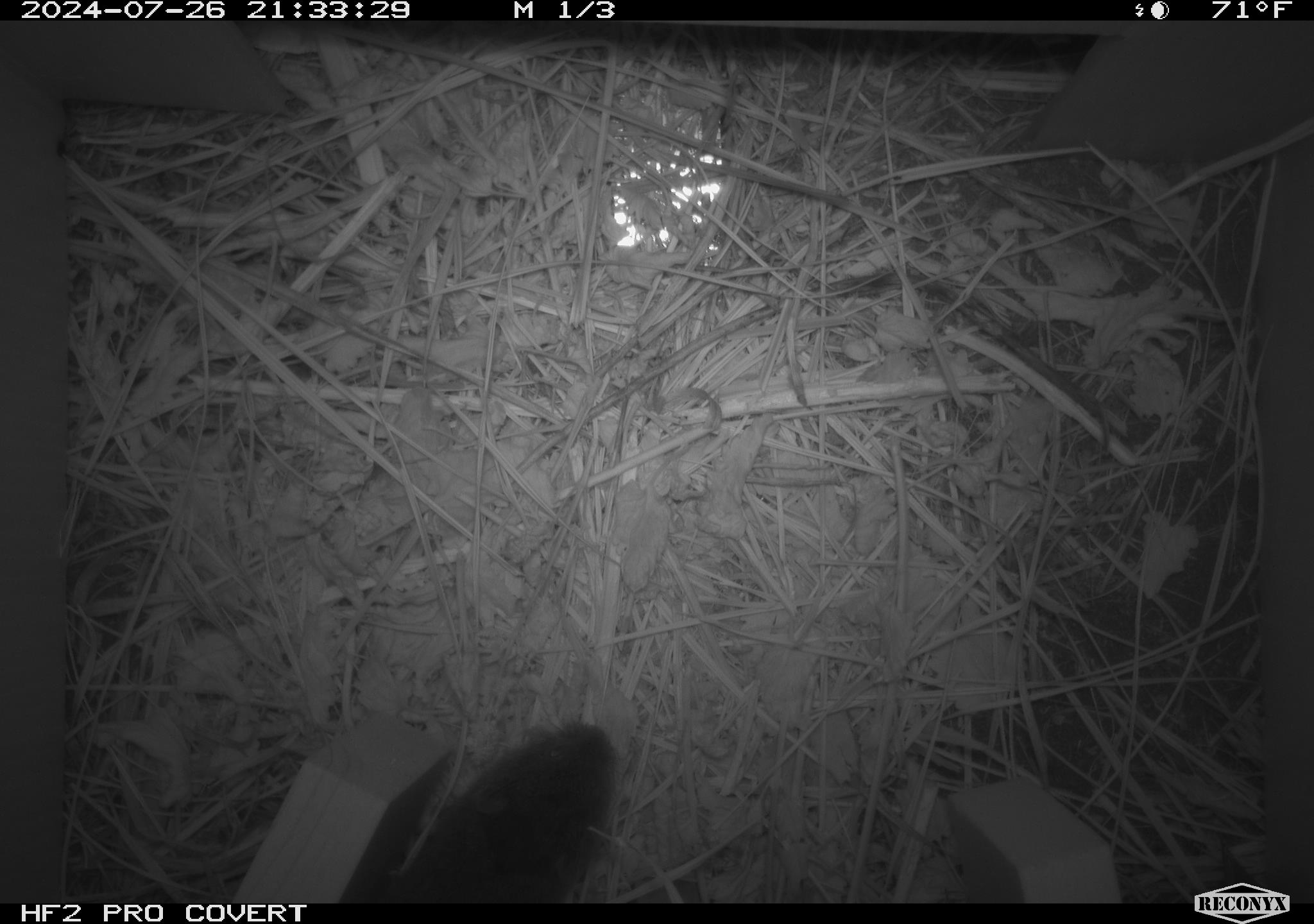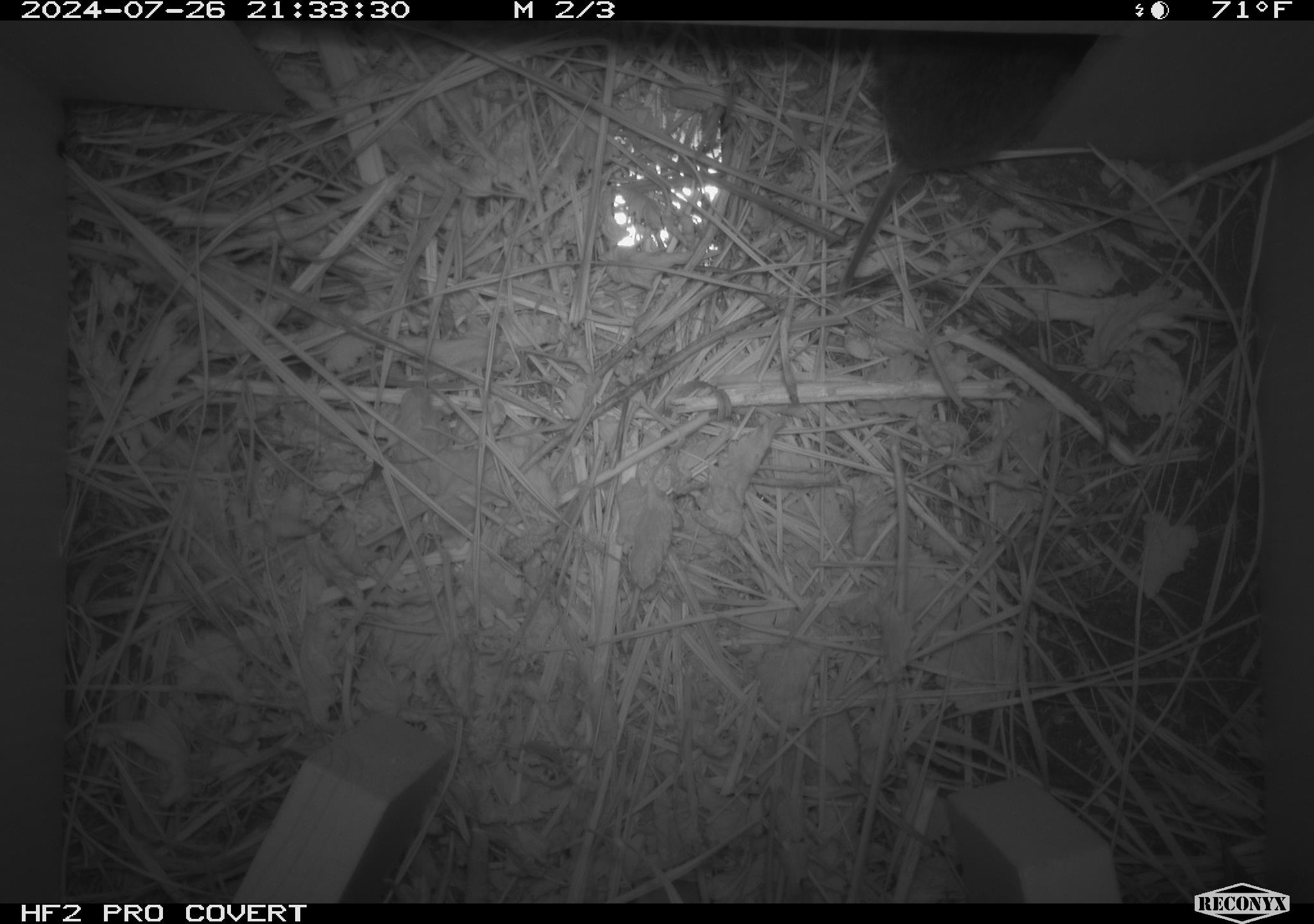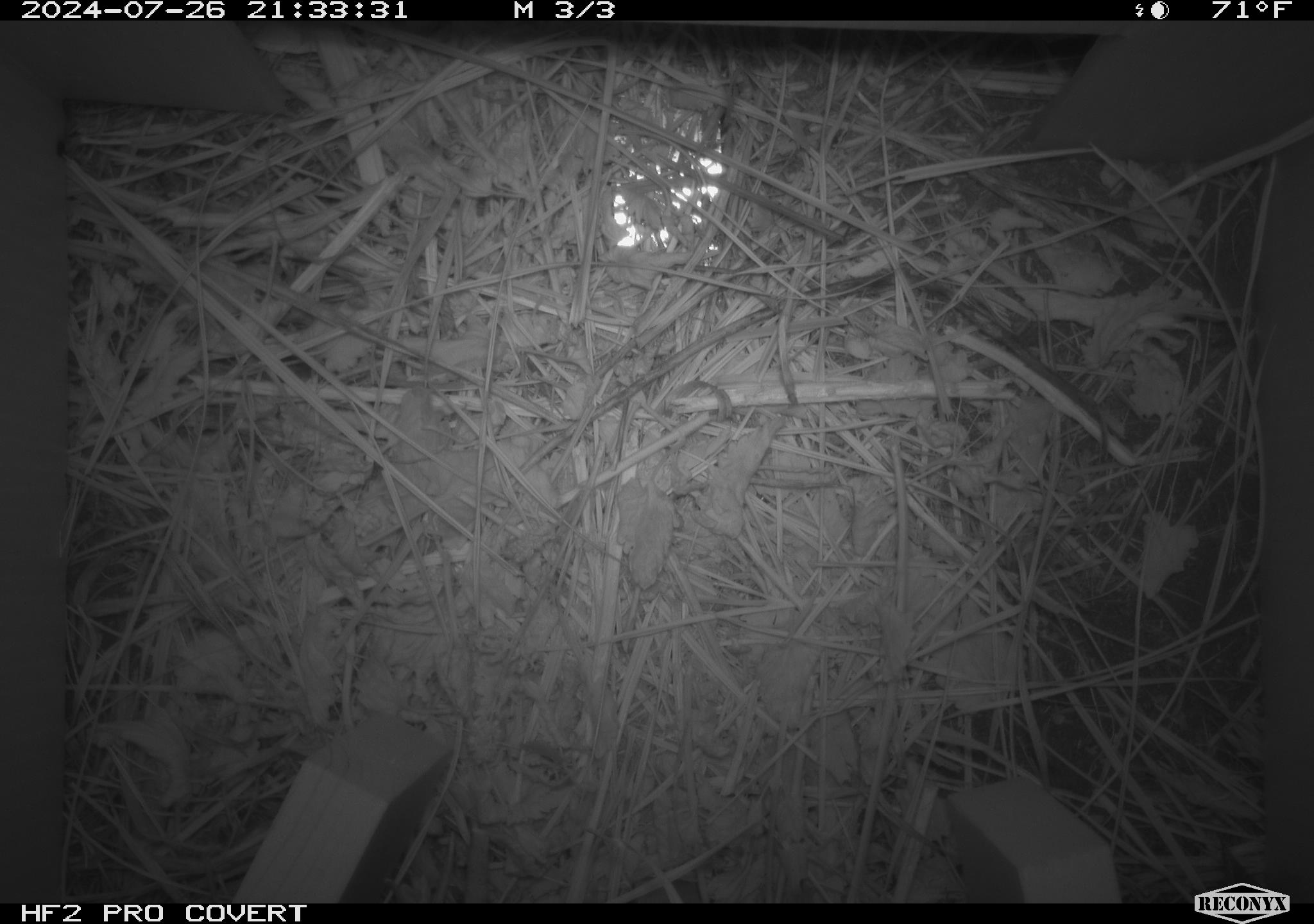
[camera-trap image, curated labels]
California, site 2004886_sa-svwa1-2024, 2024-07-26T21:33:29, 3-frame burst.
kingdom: Animalia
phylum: Chordata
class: Mammalia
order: Rodentia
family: Cricetidae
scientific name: Arvicolinae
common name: voles, lemmings, and muskrats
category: arvicolinae subfamily